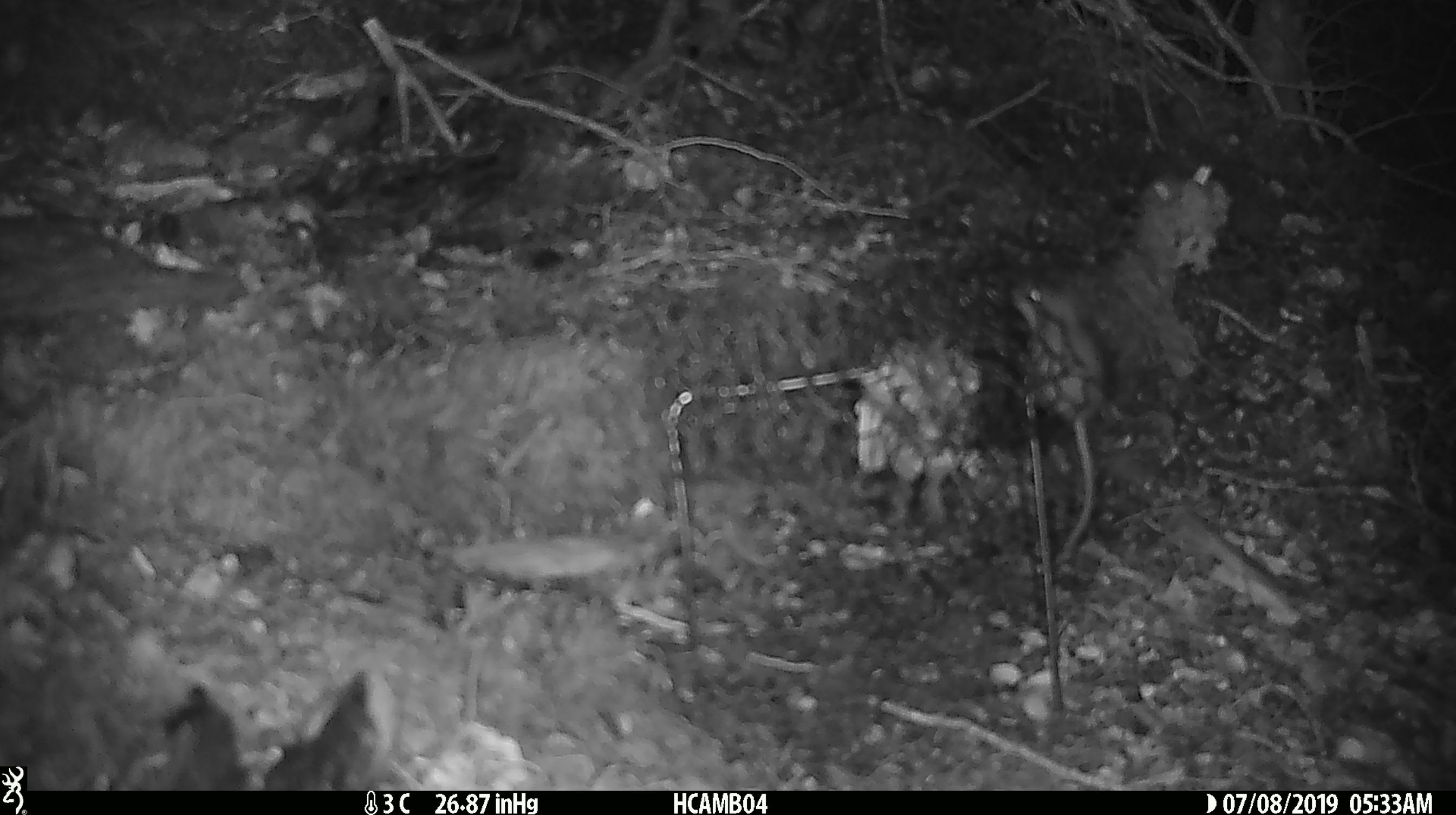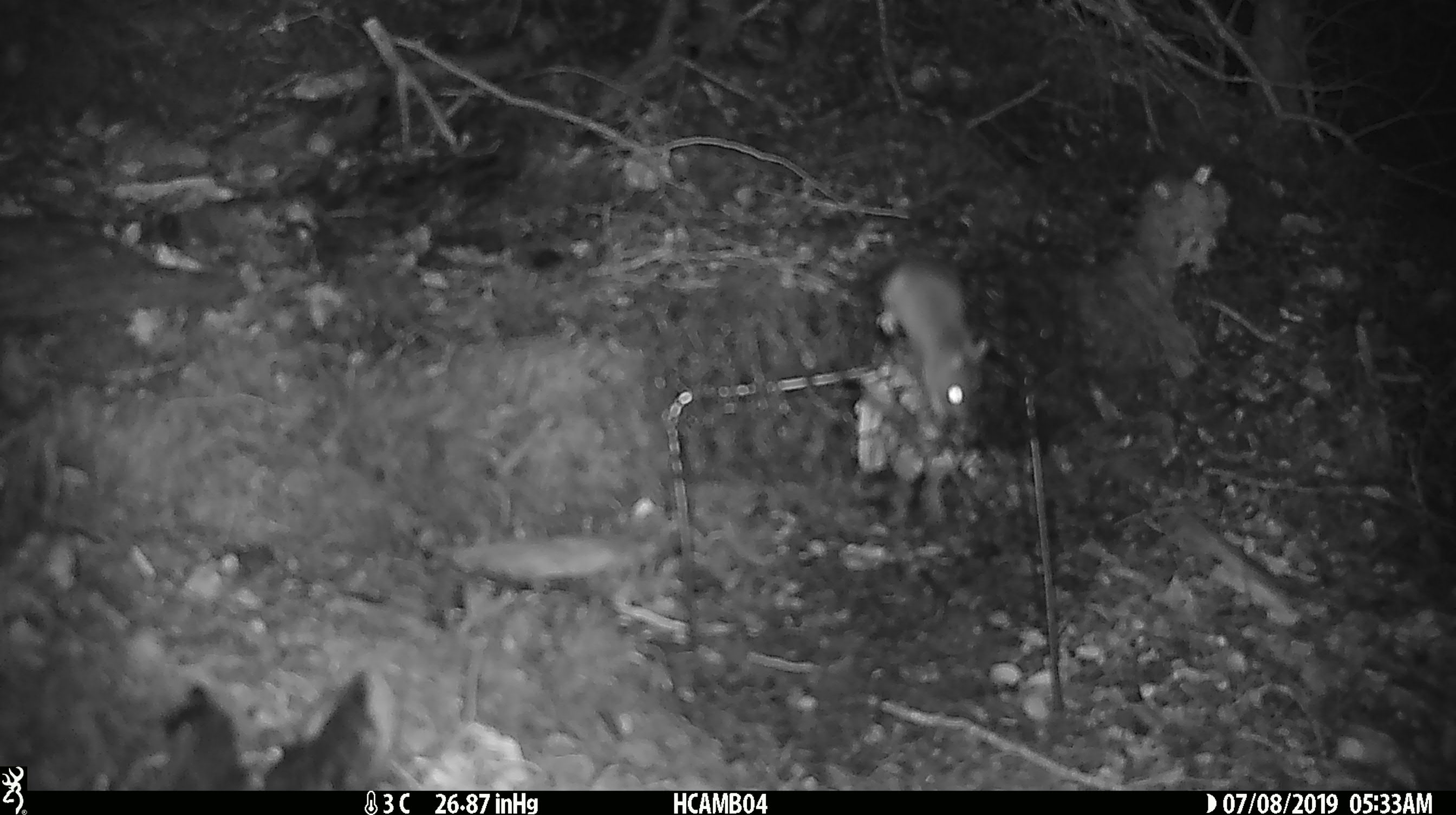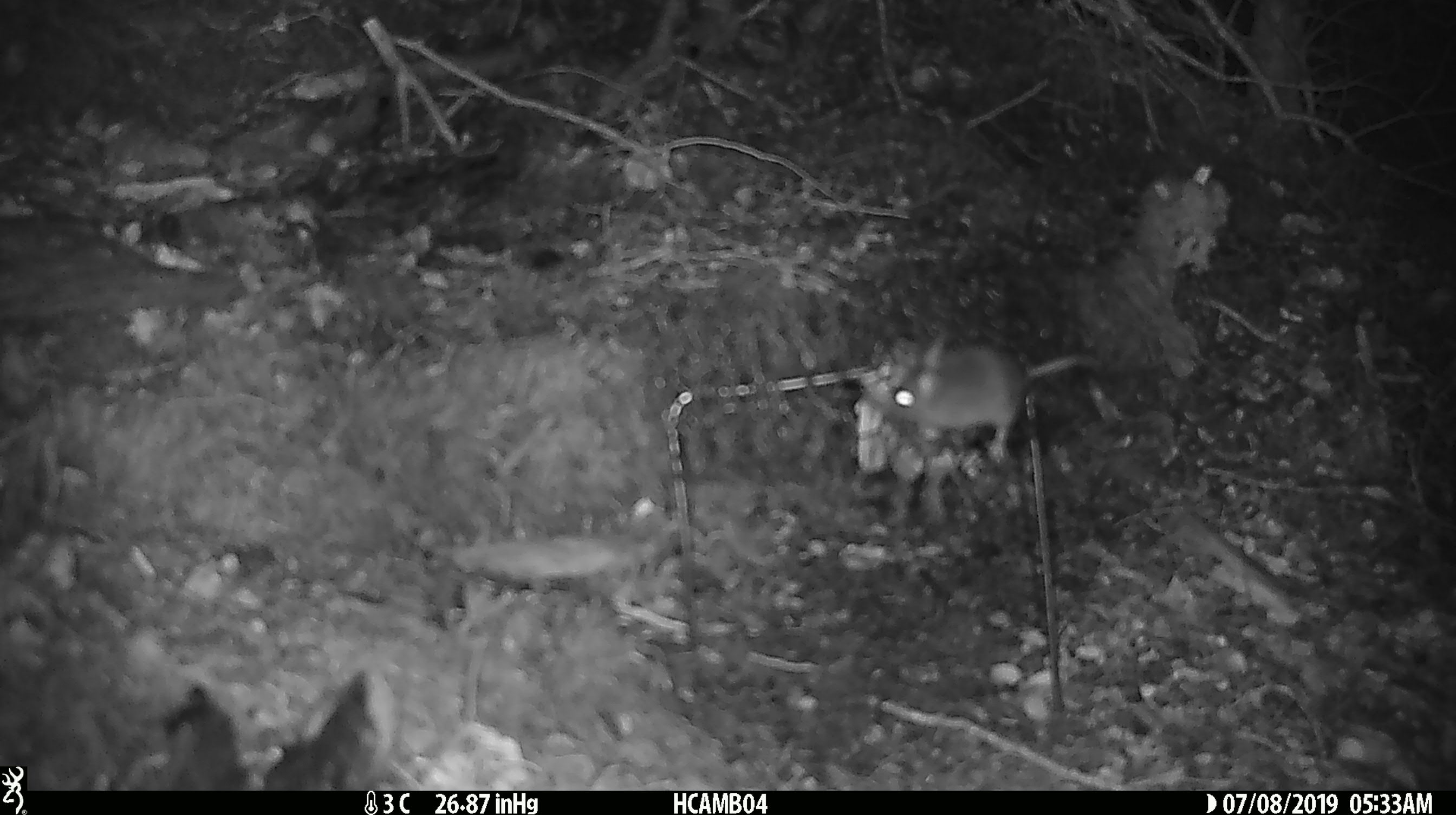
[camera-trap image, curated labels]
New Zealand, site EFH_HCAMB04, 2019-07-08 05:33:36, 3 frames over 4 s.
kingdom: Animalia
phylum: Chordata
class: Mammalia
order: Rodentia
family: Muridae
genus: Mus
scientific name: Mus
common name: mouse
Mouse (Mus).